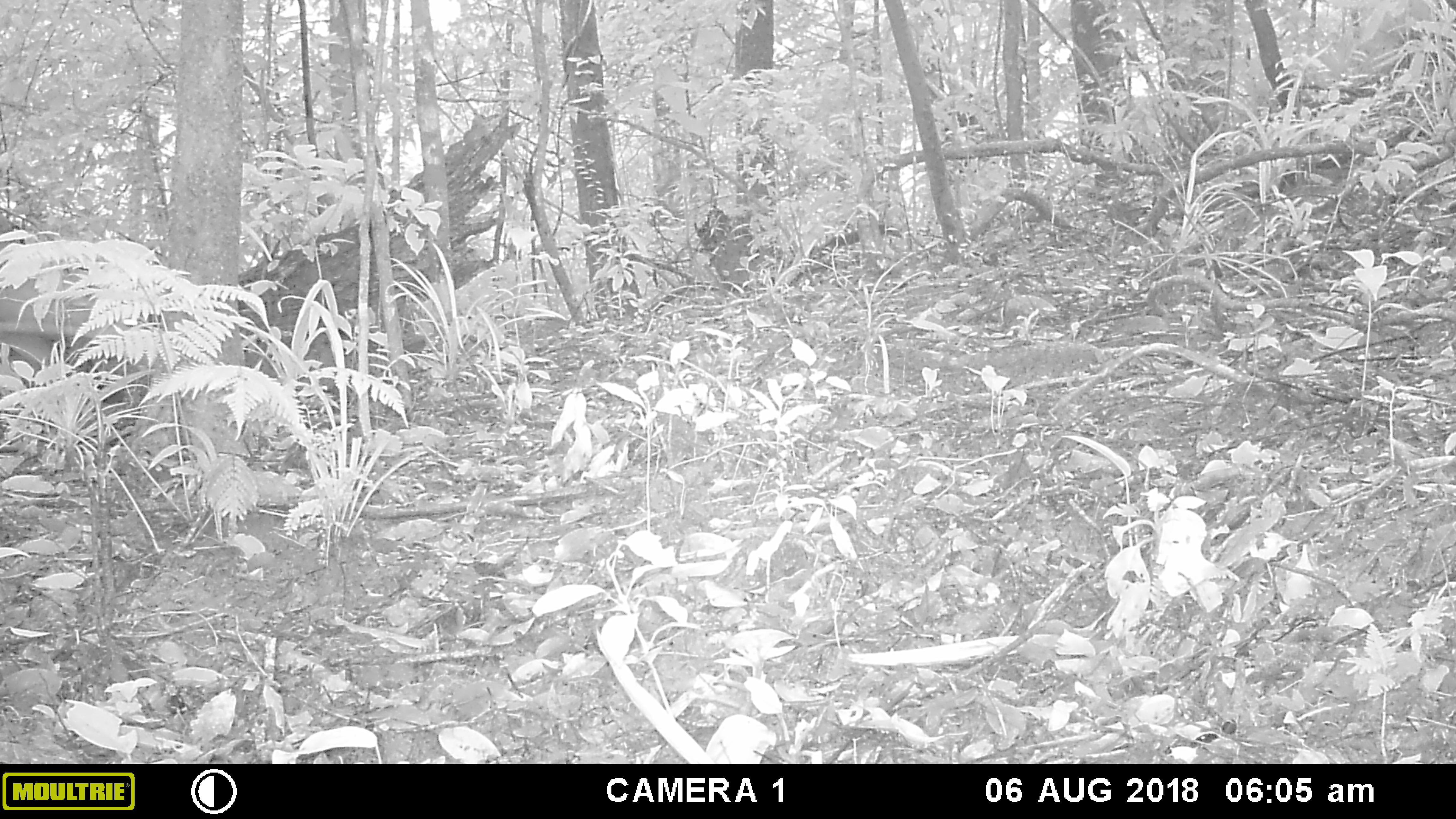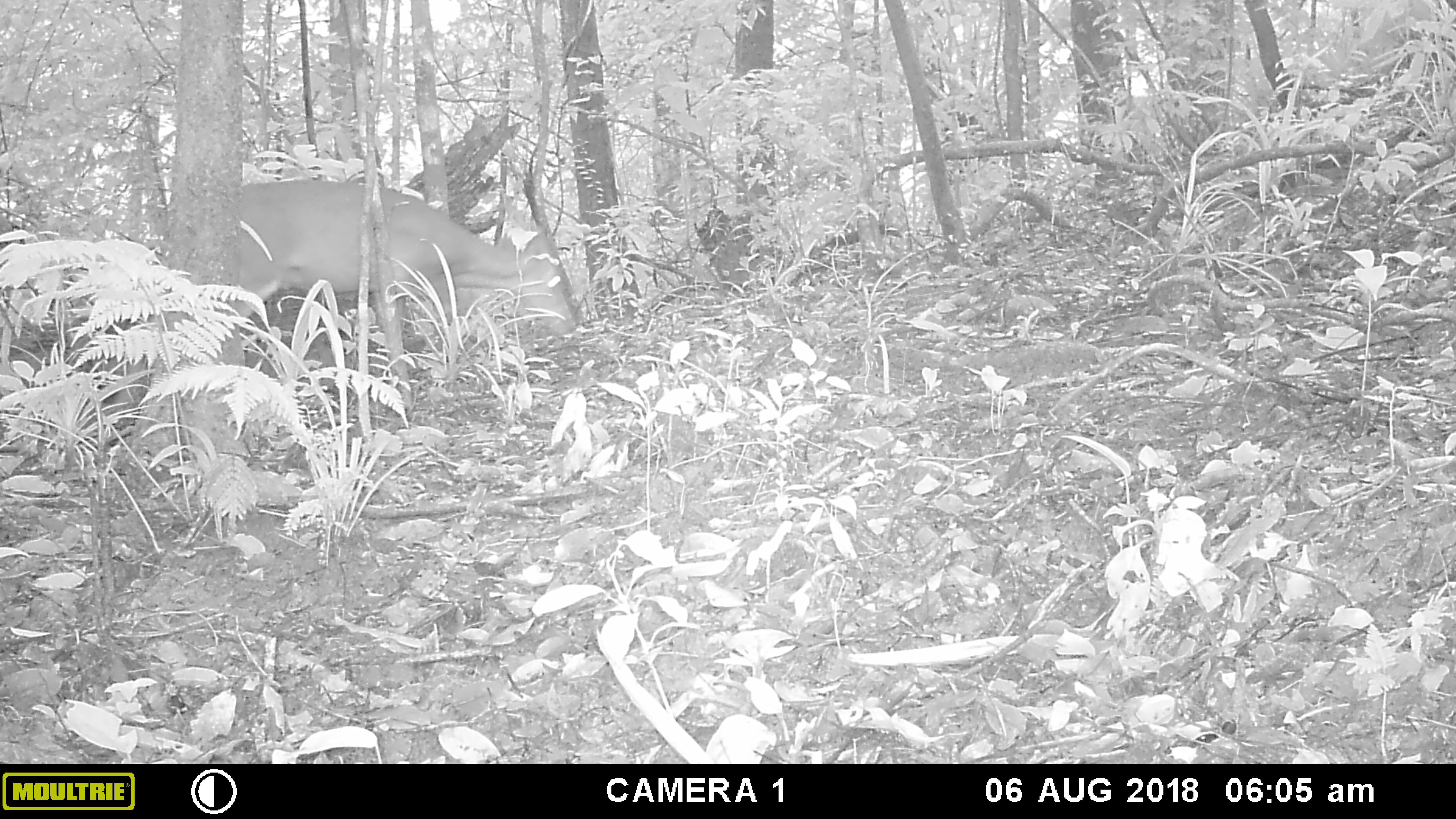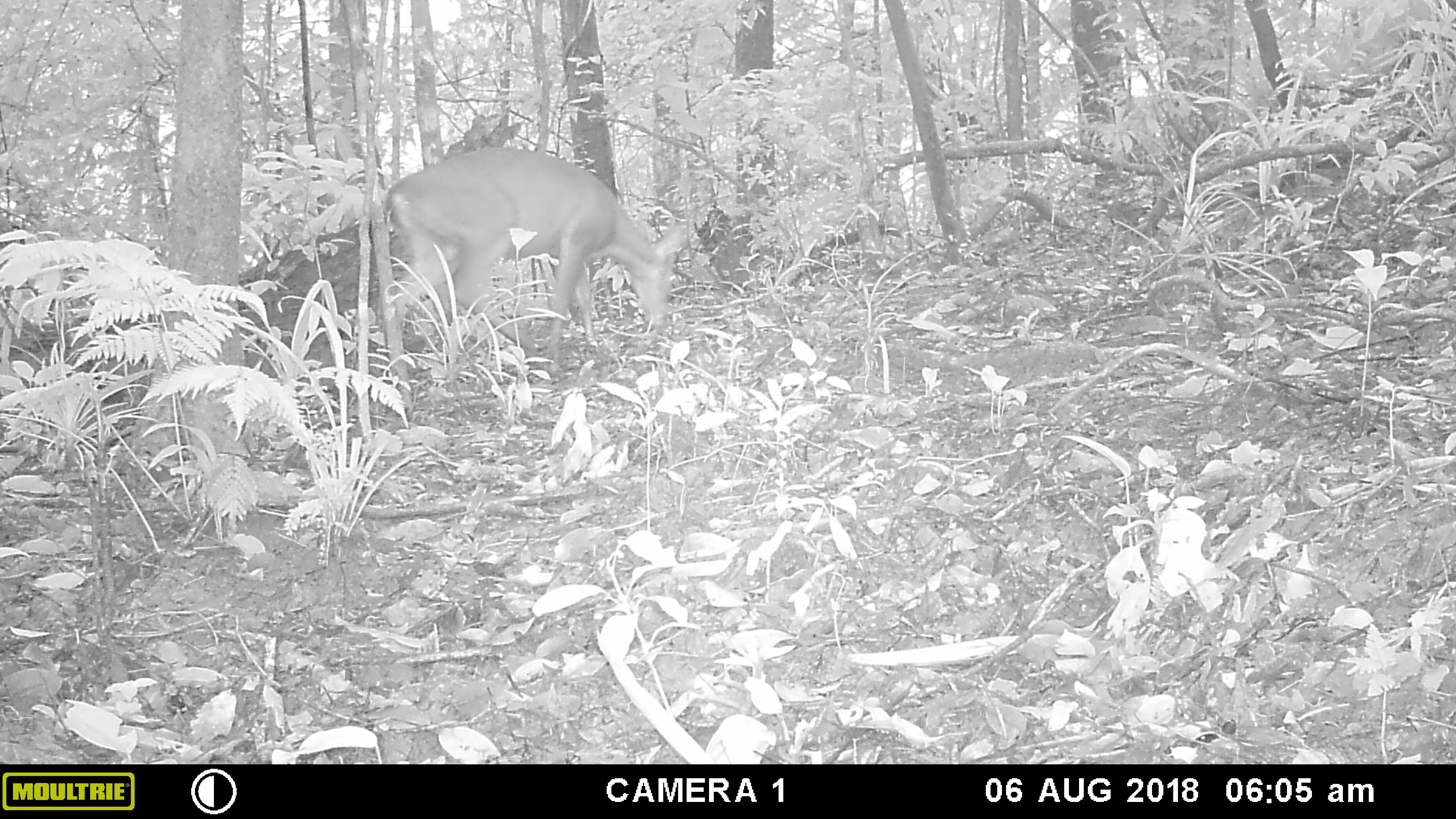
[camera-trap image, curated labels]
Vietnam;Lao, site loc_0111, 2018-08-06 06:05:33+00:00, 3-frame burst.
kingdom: Animalia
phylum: Chordata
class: Mammalia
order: Artiodactyla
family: Cervidae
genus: Muntiacus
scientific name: Muntiacus vuquangensis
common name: large-antlered muntjac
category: large antlered muntjac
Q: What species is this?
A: Large antlered muntjac (large-antlered muntjac) (Muntiacus vuquangensis).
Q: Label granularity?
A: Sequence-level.